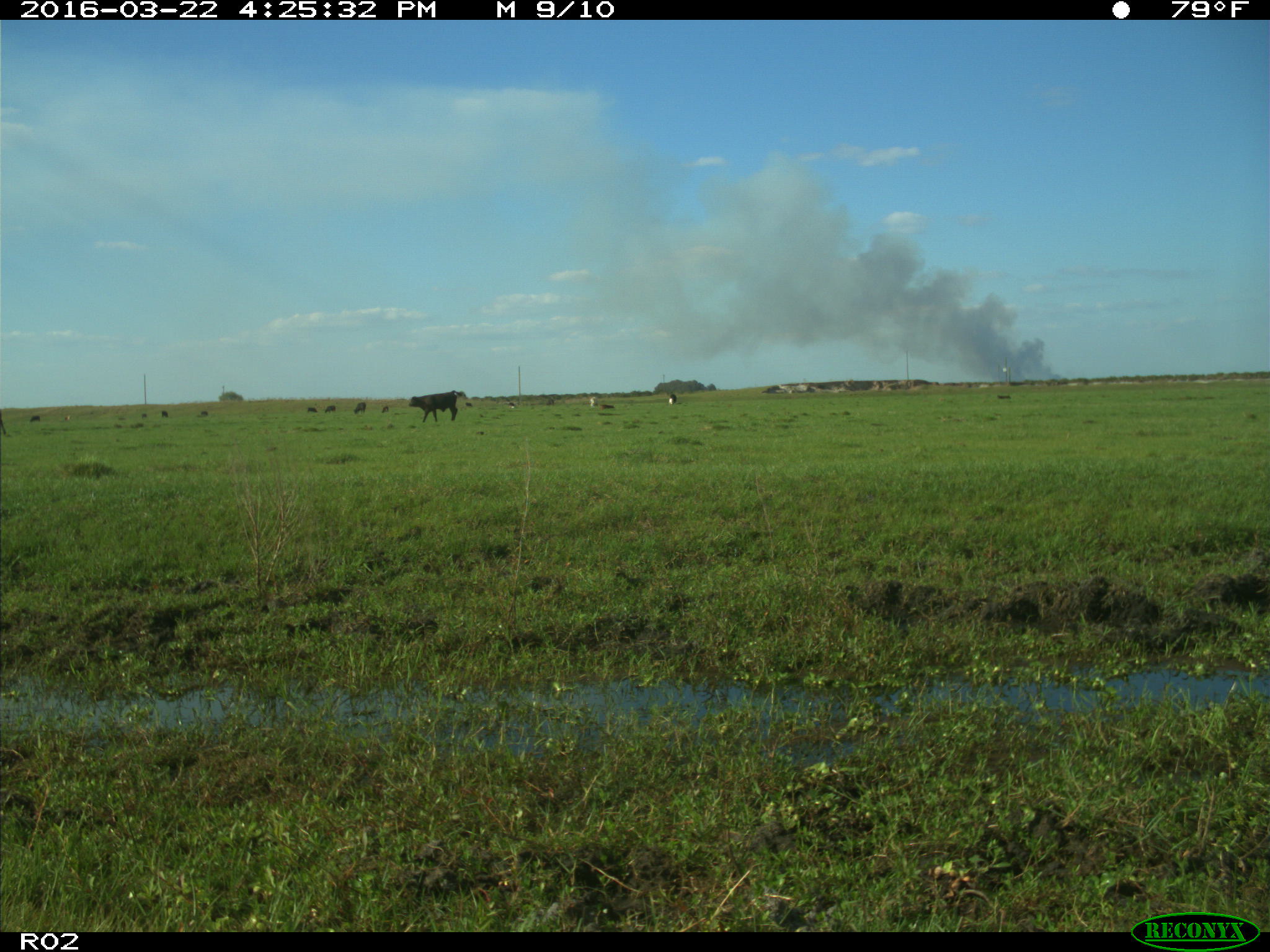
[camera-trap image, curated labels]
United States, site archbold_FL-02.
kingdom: Animalia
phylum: Chordata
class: Mammalia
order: Artiodactyla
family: Bovidae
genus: Bos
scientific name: Bos taurus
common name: domestic cow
Bos taurus (domestic cow).